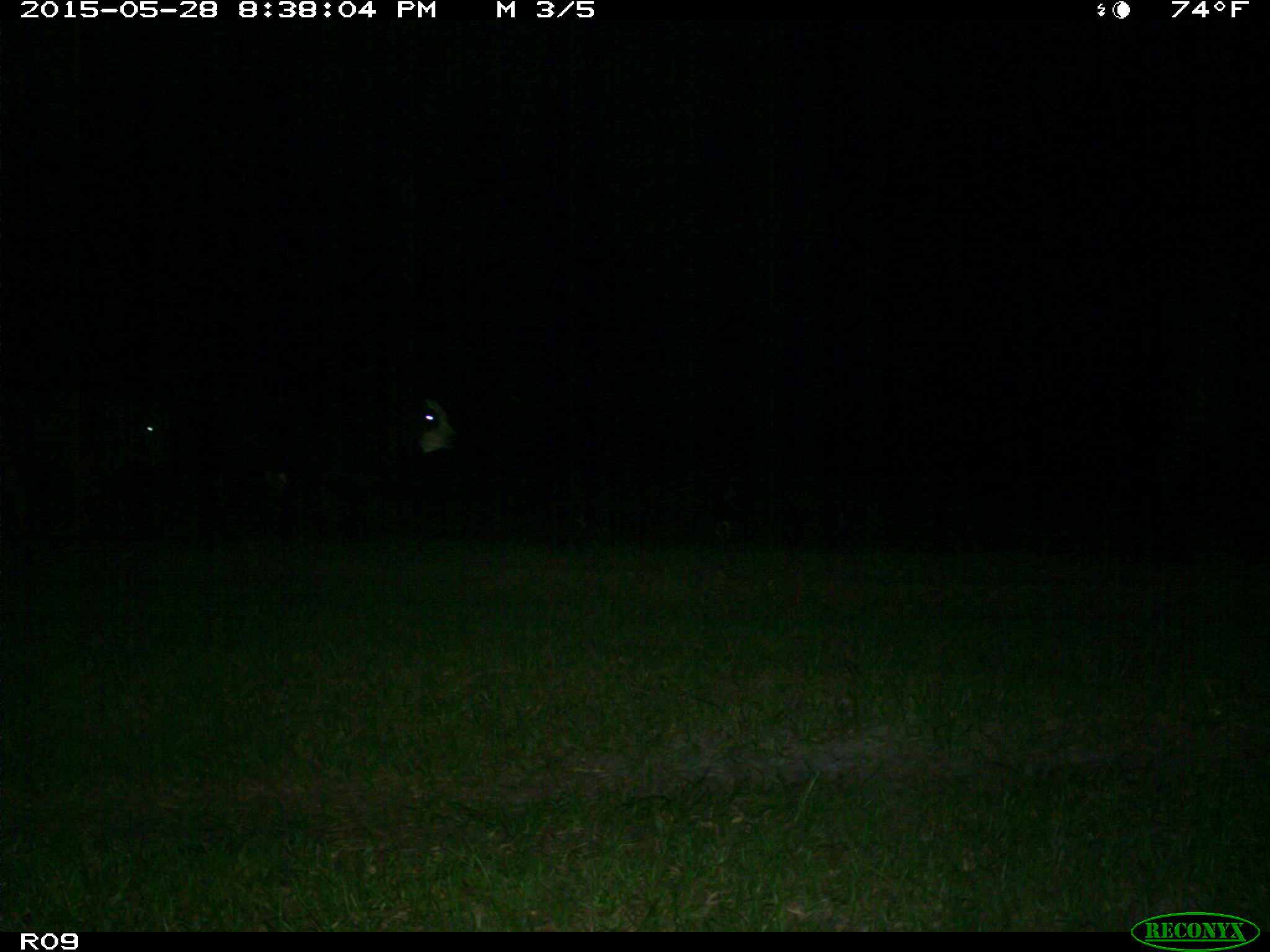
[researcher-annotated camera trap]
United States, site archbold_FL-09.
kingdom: Animalia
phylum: Chordata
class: Mammalia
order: Artiodactyla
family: Bovidae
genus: Bos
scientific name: Bos taurus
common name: domestic cow